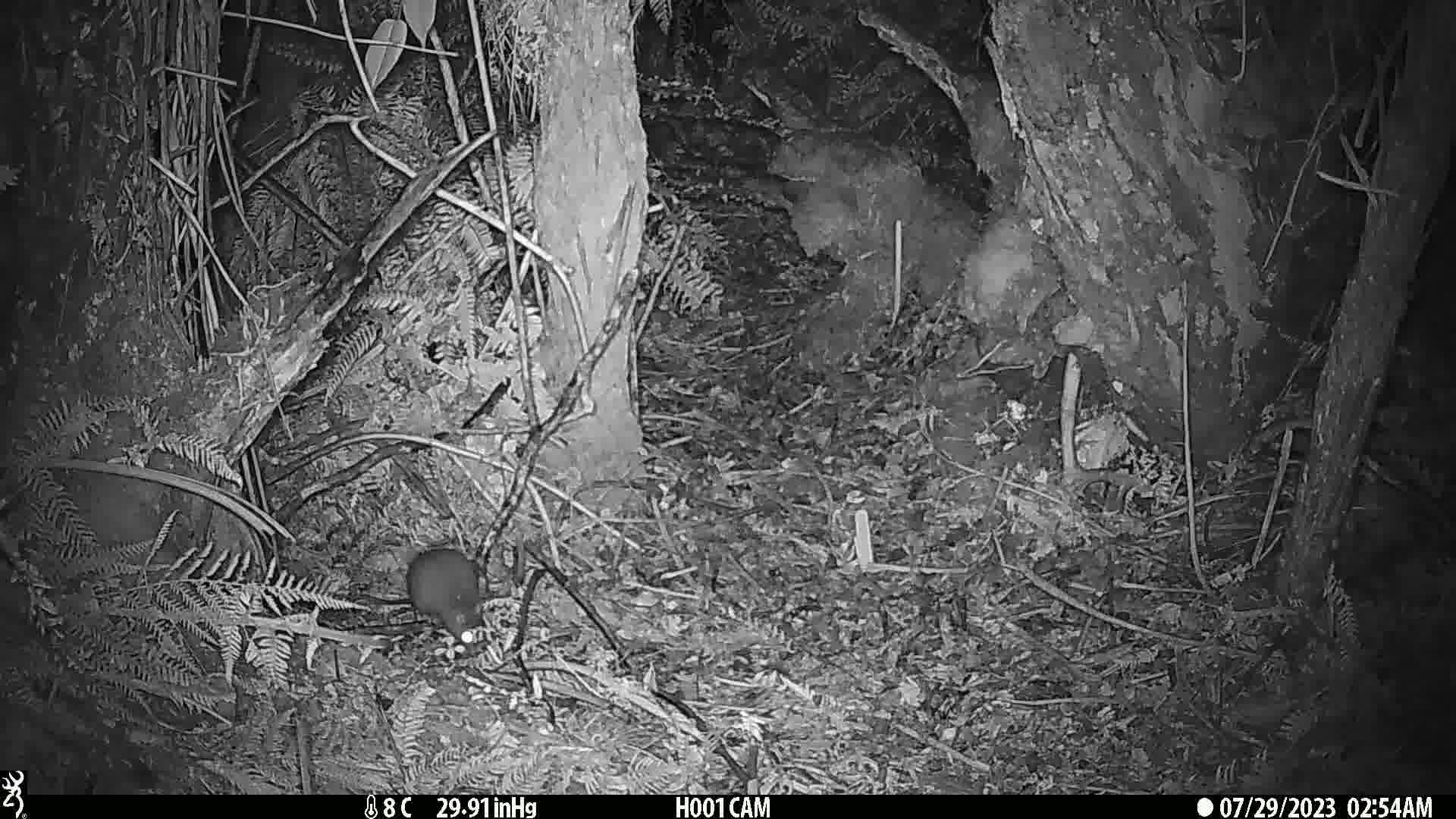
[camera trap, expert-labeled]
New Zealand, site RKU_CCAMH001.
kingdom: Animalia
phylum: Chordata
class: Mammalia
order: Rodentia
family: Muridae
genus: Rattus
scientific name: Rattus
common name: rat